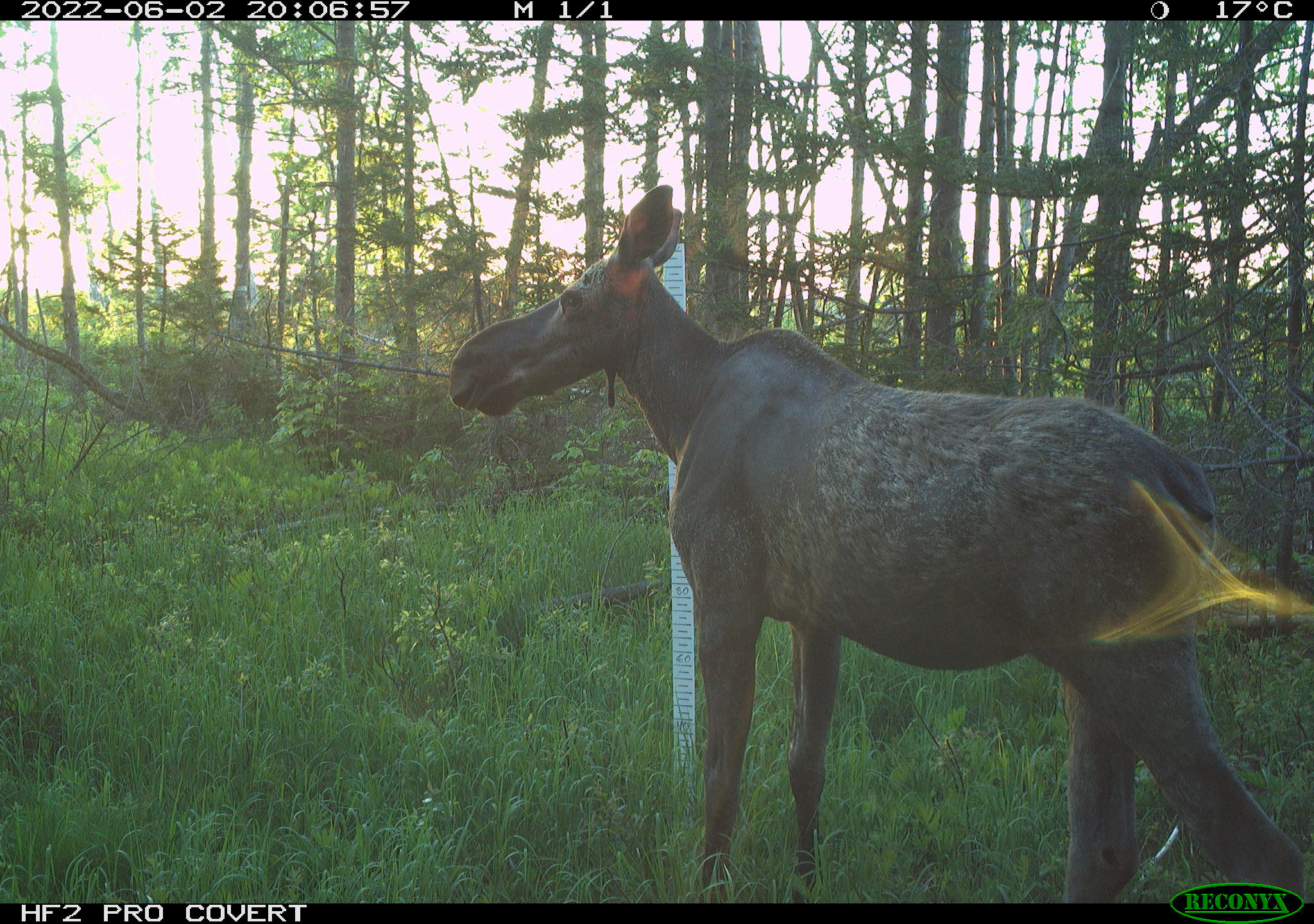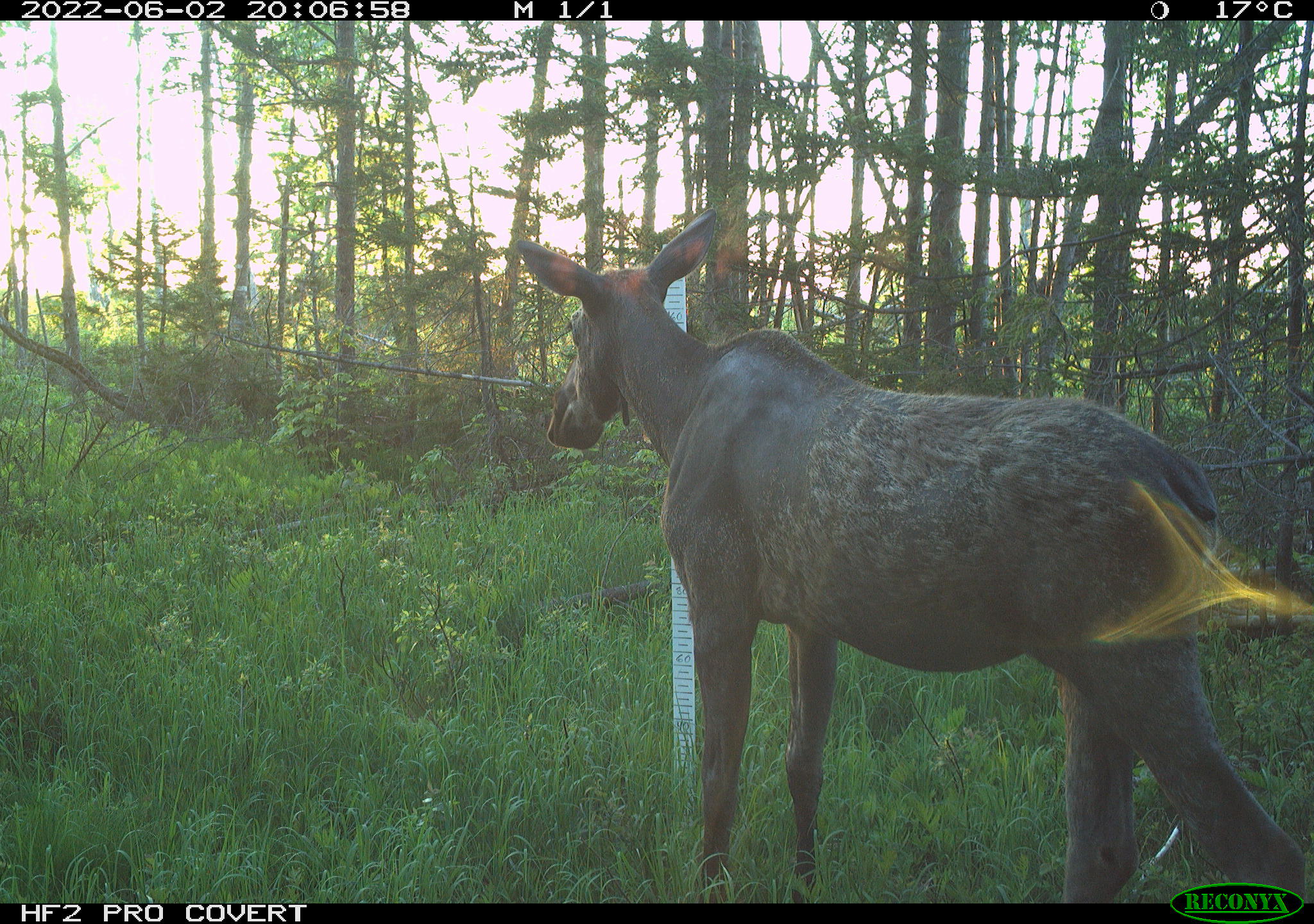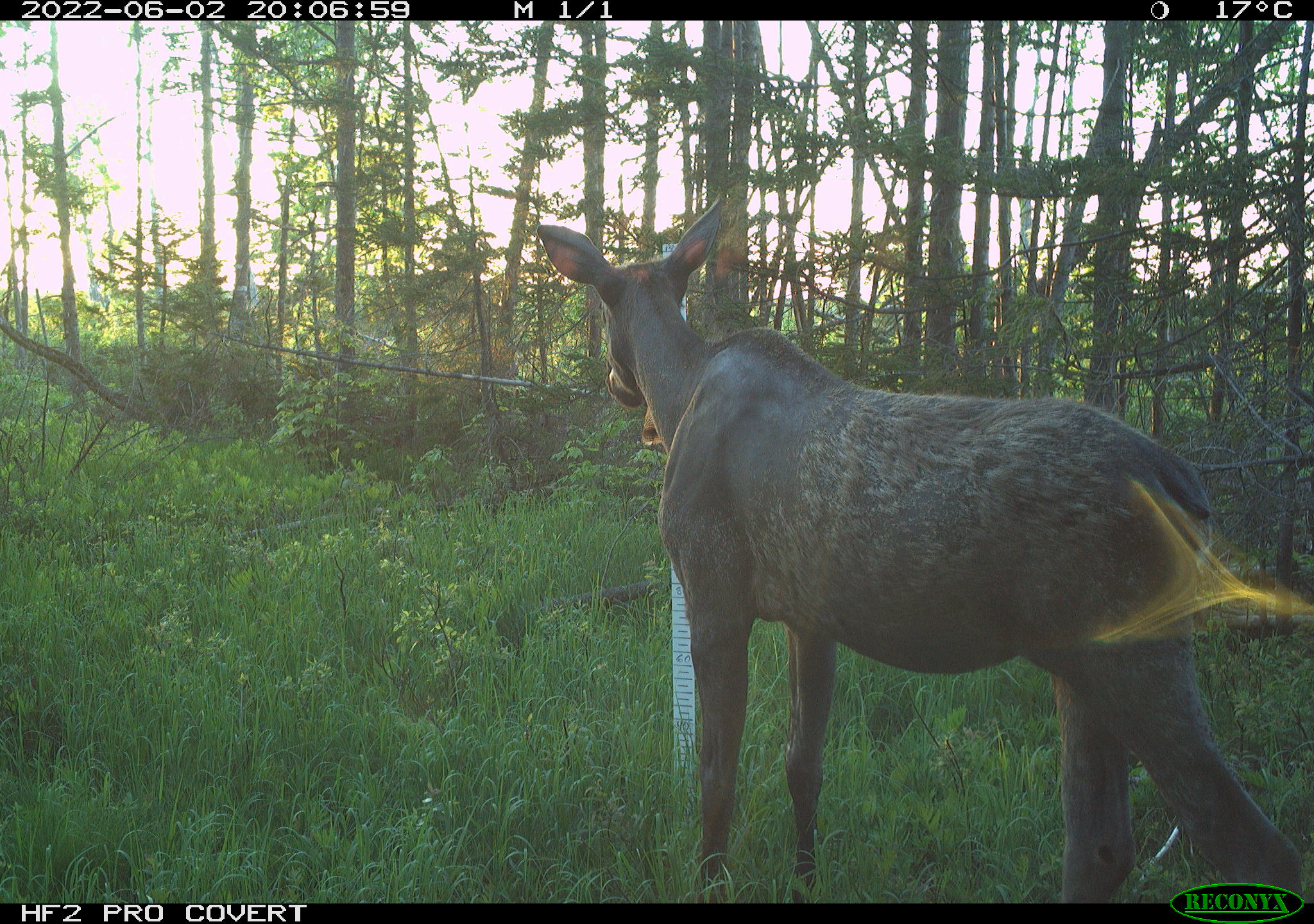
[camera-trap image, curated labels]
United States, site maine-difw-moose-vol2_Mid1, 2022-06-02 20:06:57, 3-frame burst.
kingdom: Animalia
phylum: Chordata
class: Mammalia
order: Artiodactyla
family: Cervidae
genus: Alces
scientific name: Alces alces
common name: moose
Moose (Alces alces).